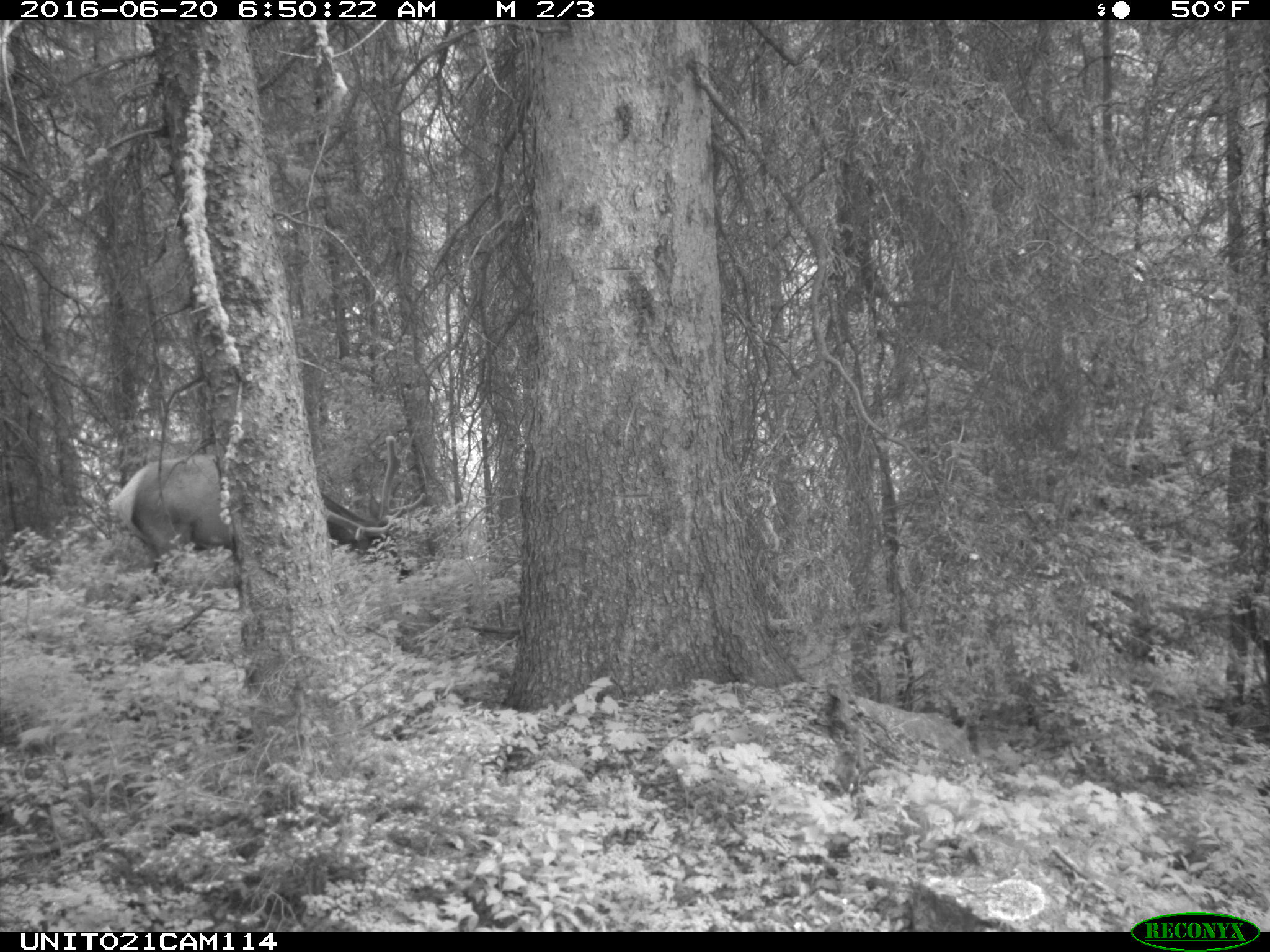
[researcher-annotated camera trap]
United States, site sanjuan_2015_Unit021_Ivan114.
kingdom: Animalia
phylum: Chordata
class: Mammalia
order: Artiodactyla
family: Cervidae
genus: Cervus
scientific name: Cervus elaphus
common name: red deer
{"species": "Cervus elaphus (red deer)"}